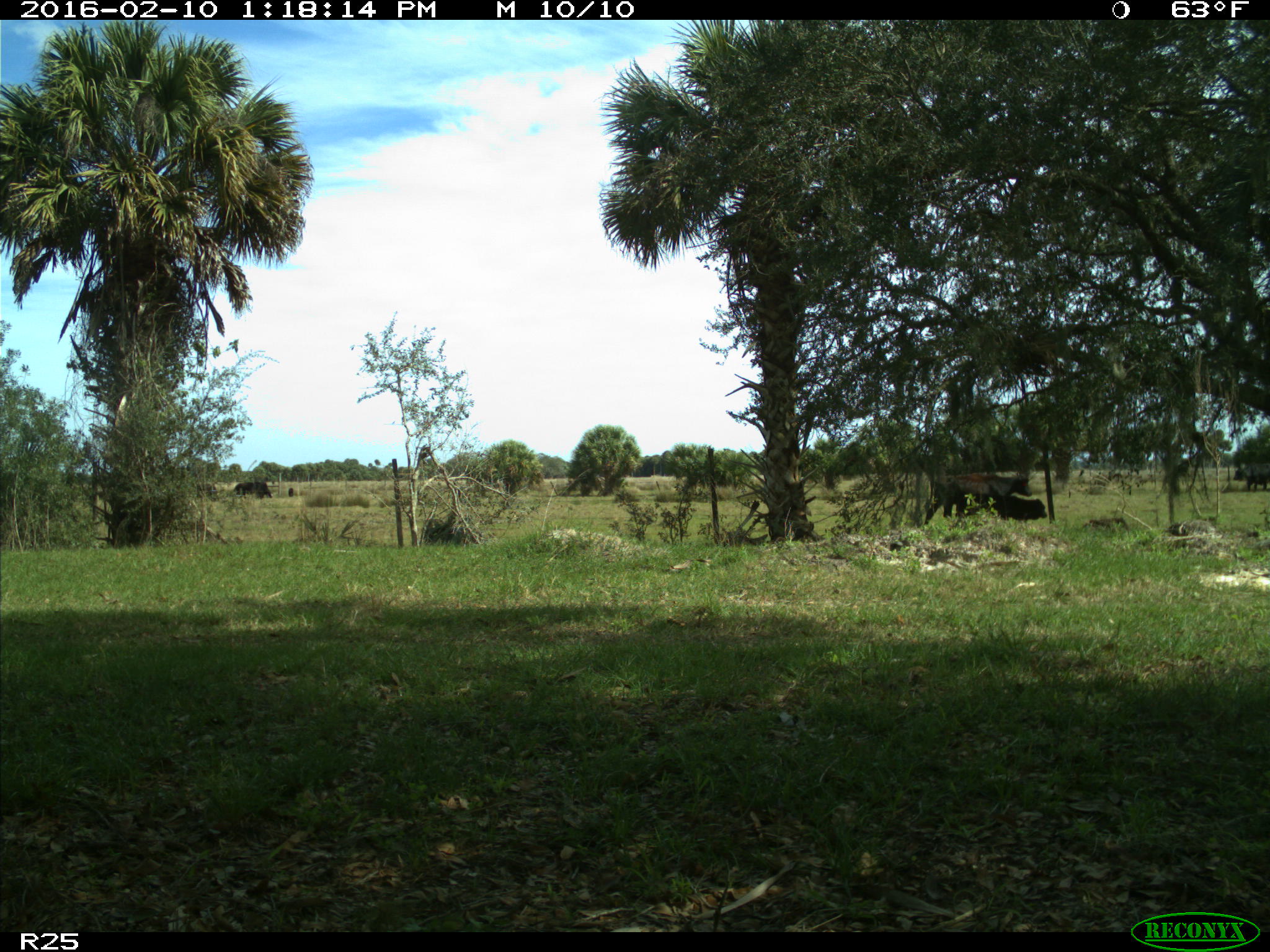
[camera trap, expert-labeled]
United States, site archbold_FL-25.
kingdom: Animalia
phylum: Chordata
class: Mammalia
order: Artiodactyla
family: Bovidae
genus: Bos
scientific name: Bos taurus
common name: domestic cow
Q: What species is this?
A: Bos taurus (domestic cow).